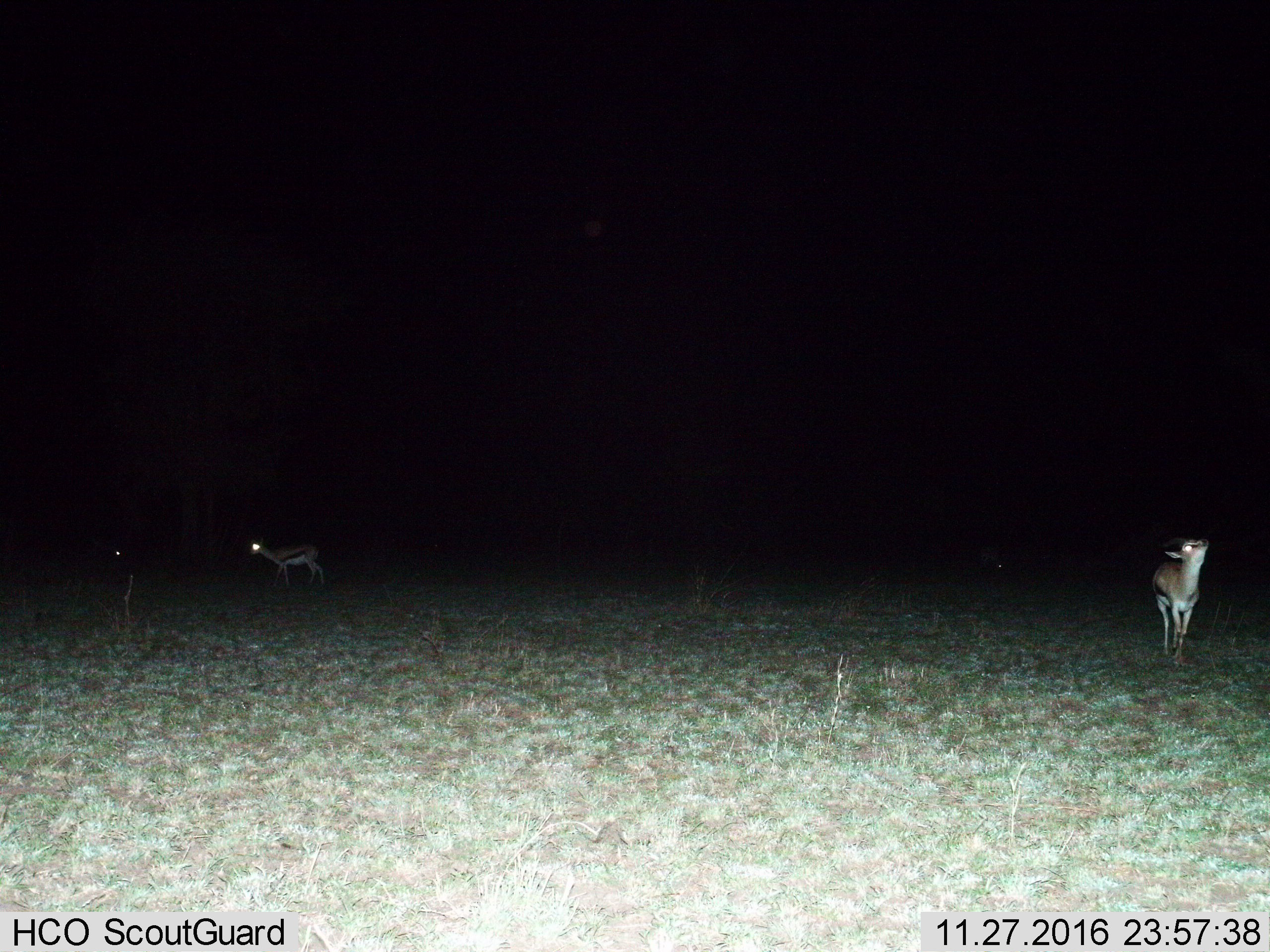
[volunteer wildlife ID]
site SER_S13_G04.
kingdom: Animalia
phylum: Chordata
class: Mammalia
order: Artiodactyla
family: Bovidae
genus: Eudorcas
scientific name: Eudorcas thomsonii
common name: thomson's gazelle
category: gazellethomsons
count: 3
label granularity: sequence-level